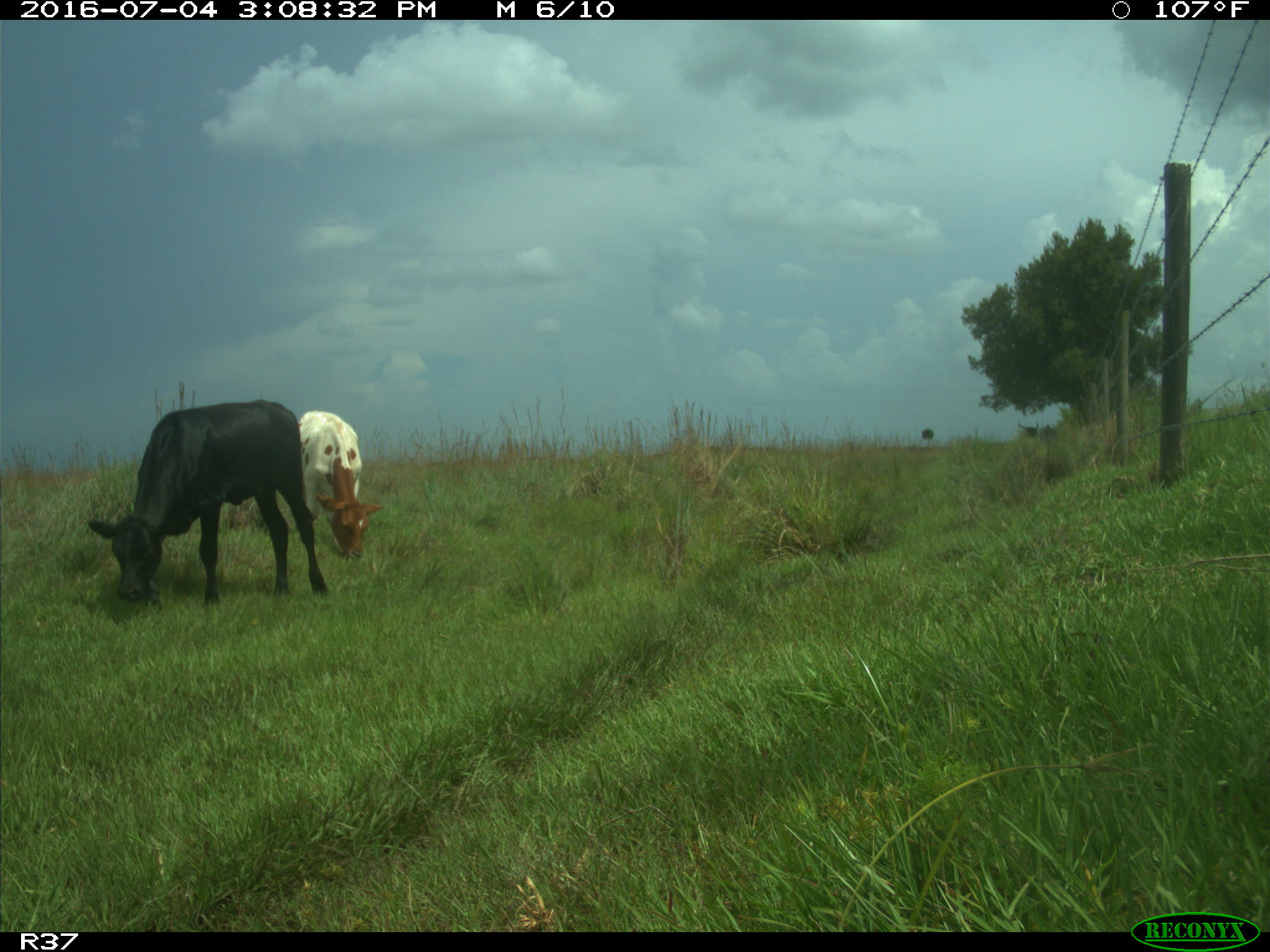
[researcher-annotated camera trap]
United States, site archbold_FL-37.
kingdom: Animalia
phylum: Chordata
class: Mammalia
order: Artiodactyla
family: Bovidae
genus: Bos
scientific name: Bos taurus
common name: domestic cow